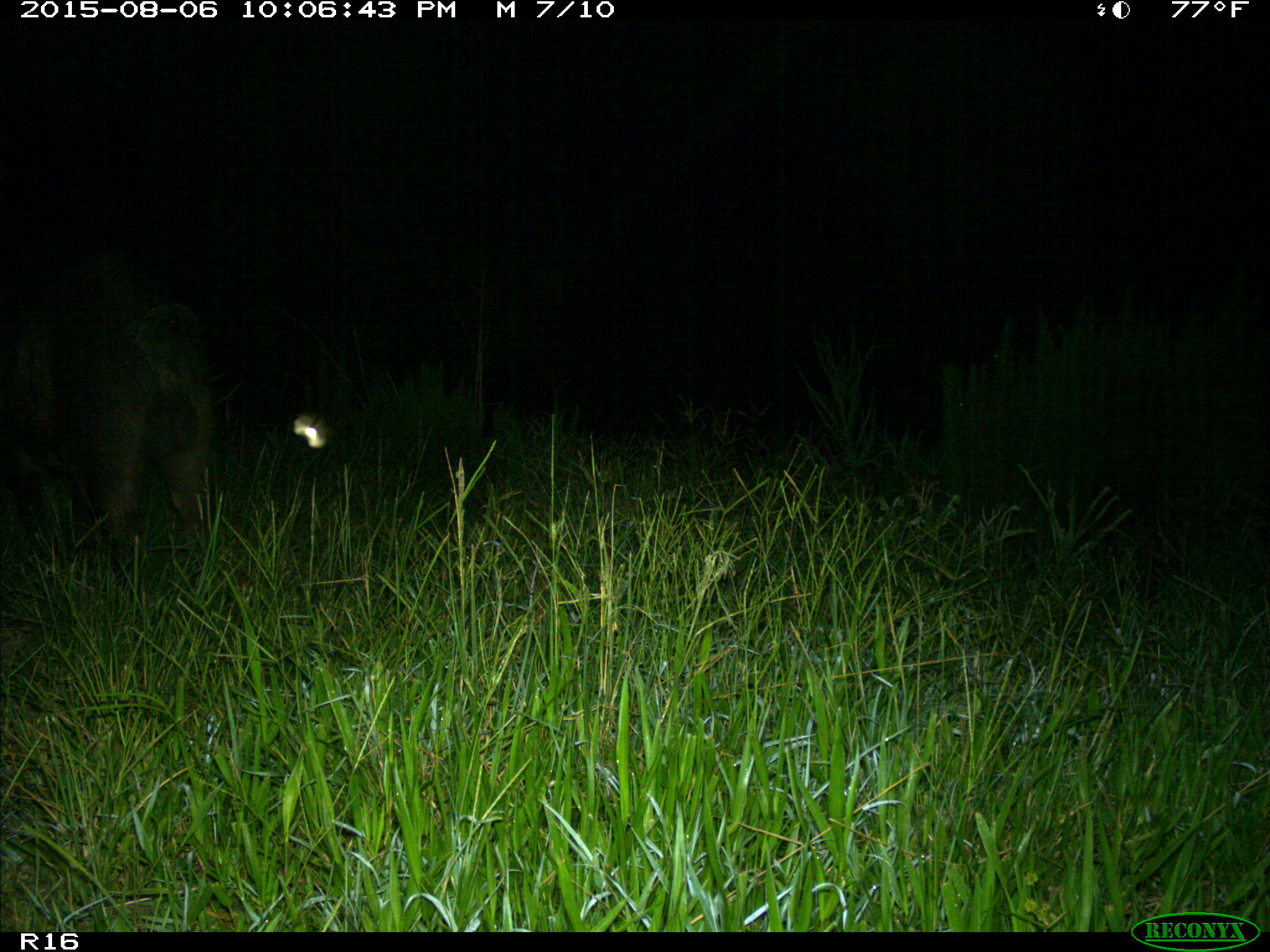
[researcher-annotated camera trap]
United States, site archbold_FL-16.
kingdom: Animalia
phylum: Chordata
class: Mammalia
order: Artiodactyla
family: Suidae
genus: Sus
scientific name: Sus scrofa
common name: wild boar